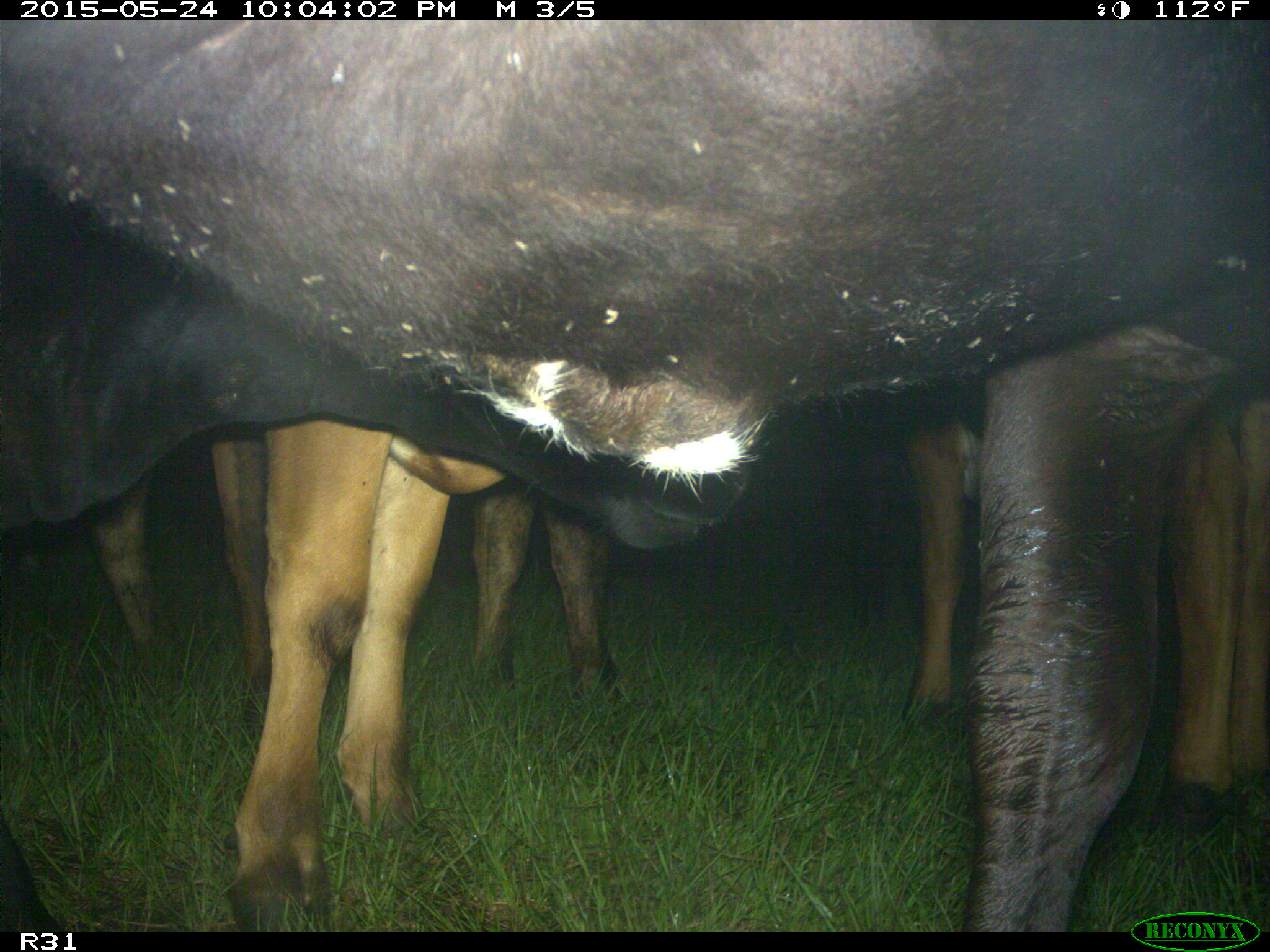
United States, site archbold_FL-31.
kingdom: Animalia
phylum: Chordata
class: Mammalia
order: Artiodactyla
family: Bovidae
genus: Bos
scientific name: Bos taurus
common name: domestic cow